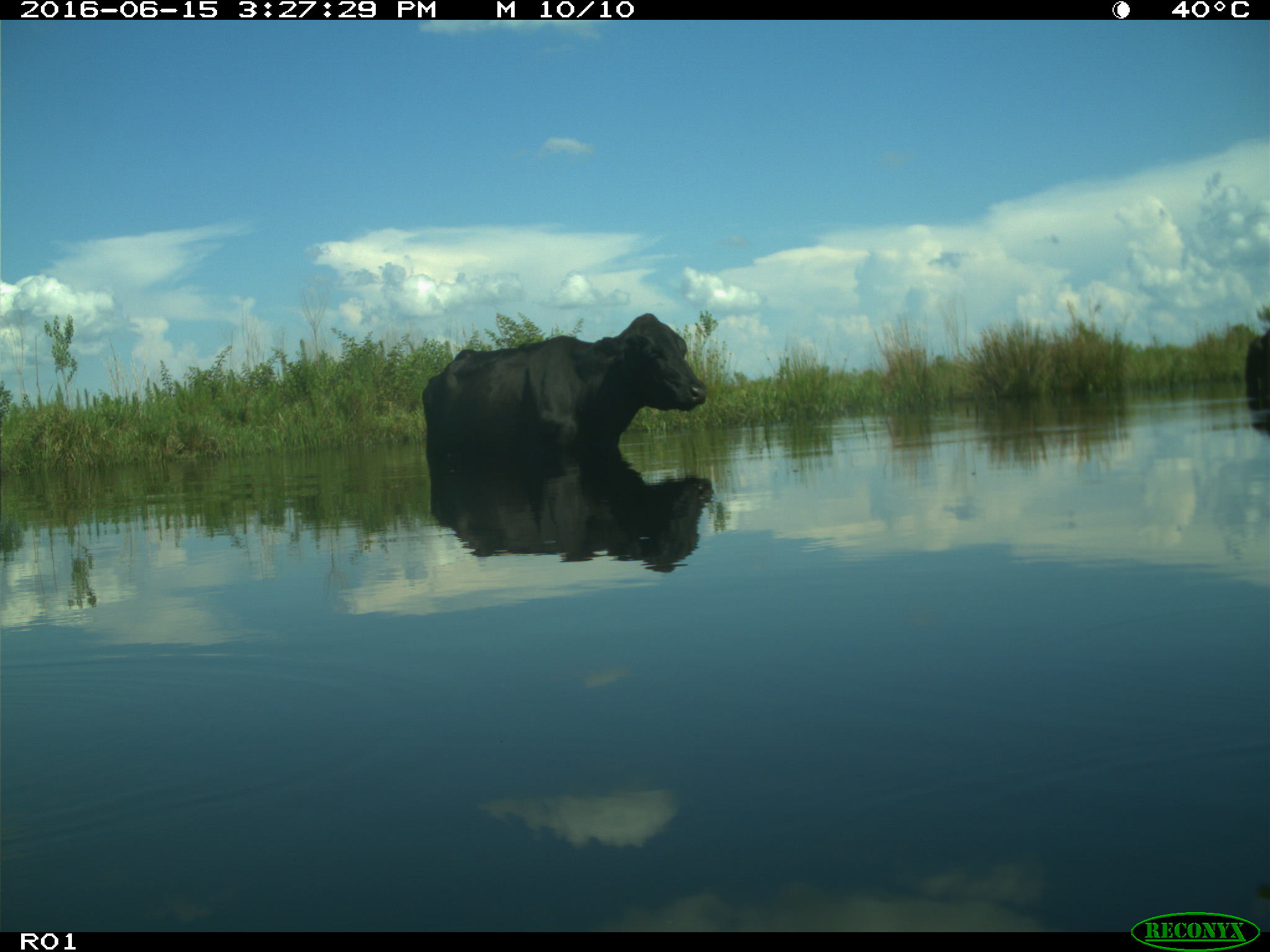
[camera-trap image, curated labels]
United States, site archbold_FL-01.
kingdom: Animalia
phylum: Chordata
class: Mammalia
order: Artiodactyla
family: Bovidae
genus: Bos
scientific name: Bos taurus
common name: domestic cow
Bos taurus (domestic cow).